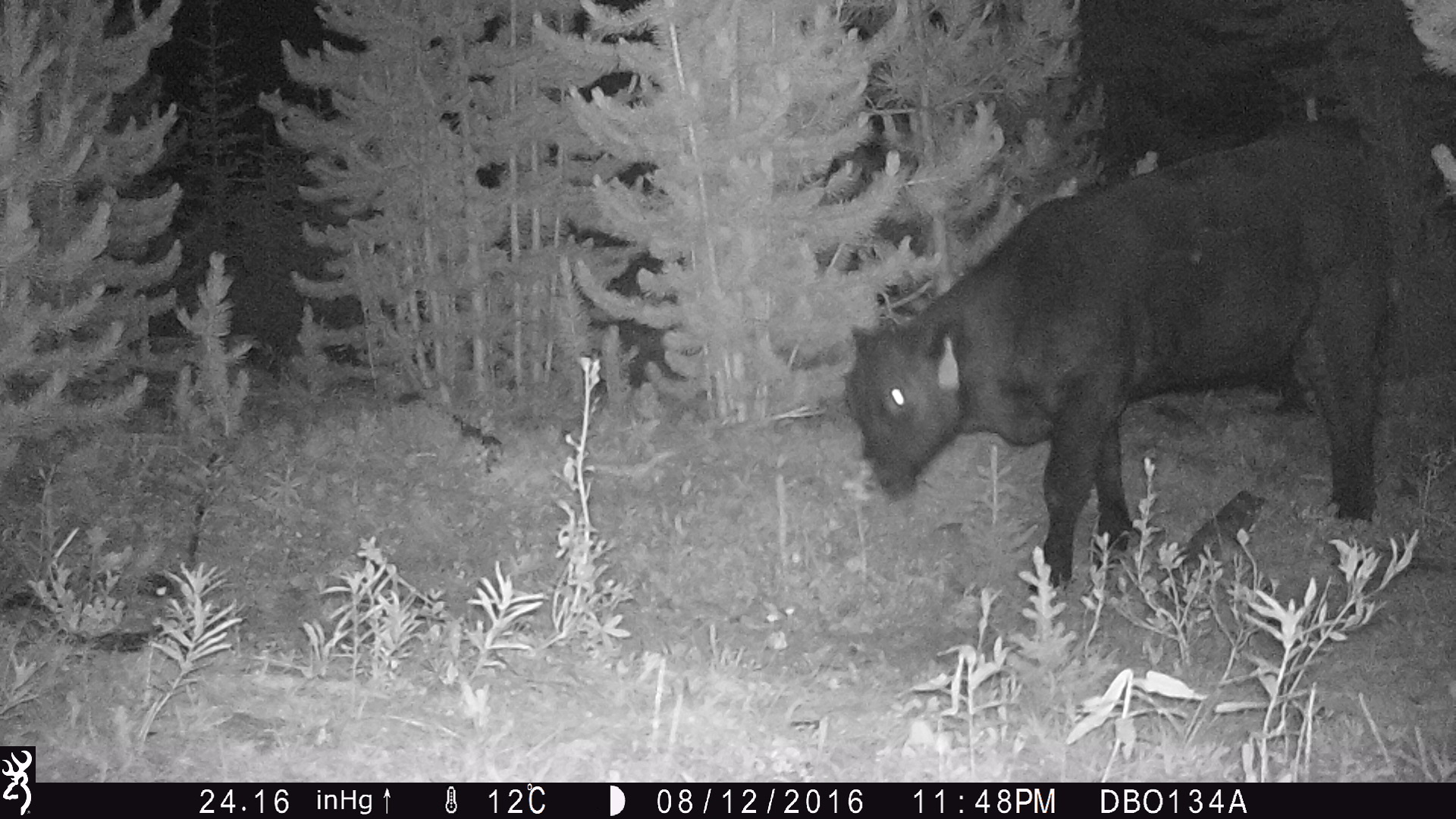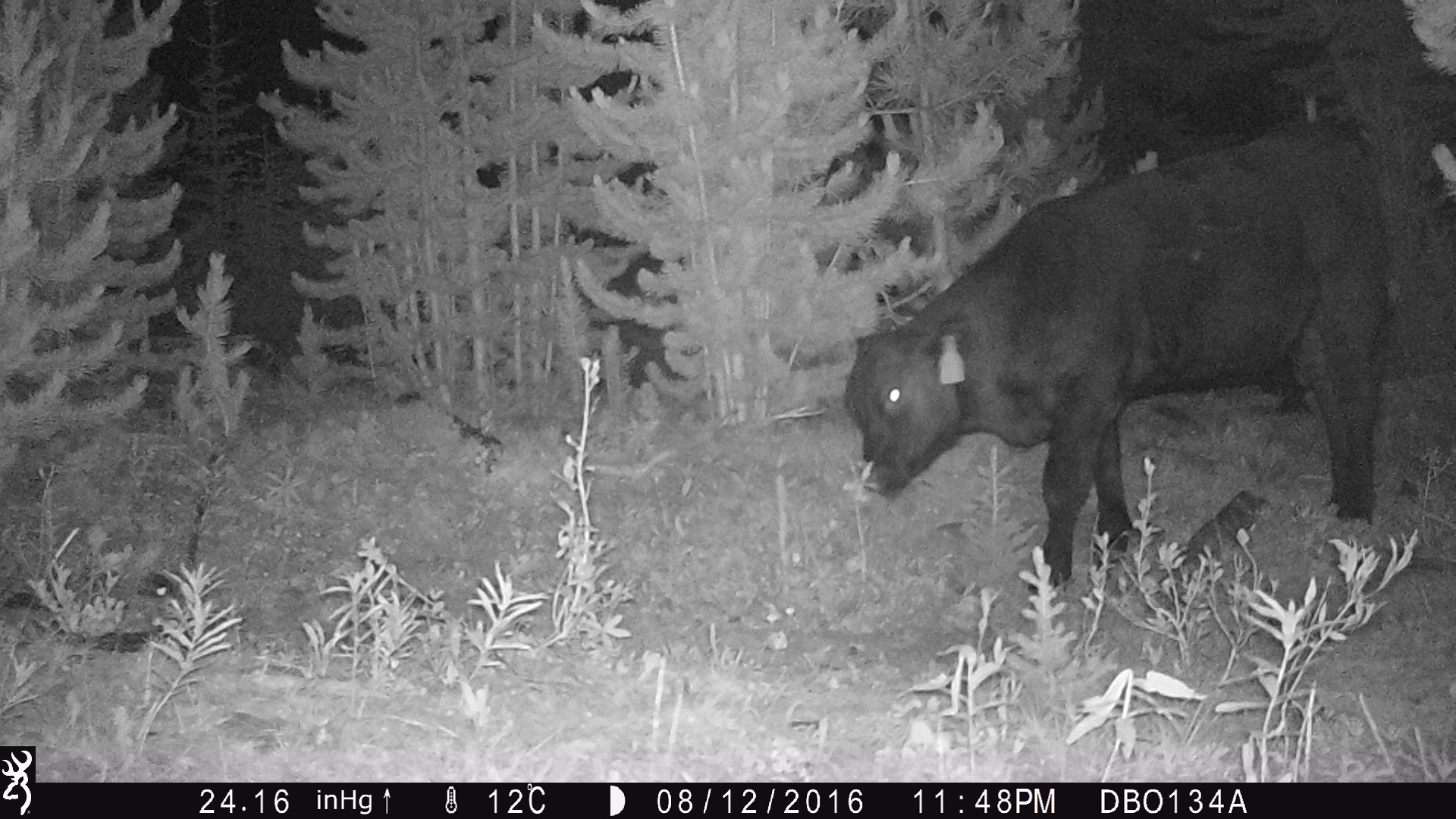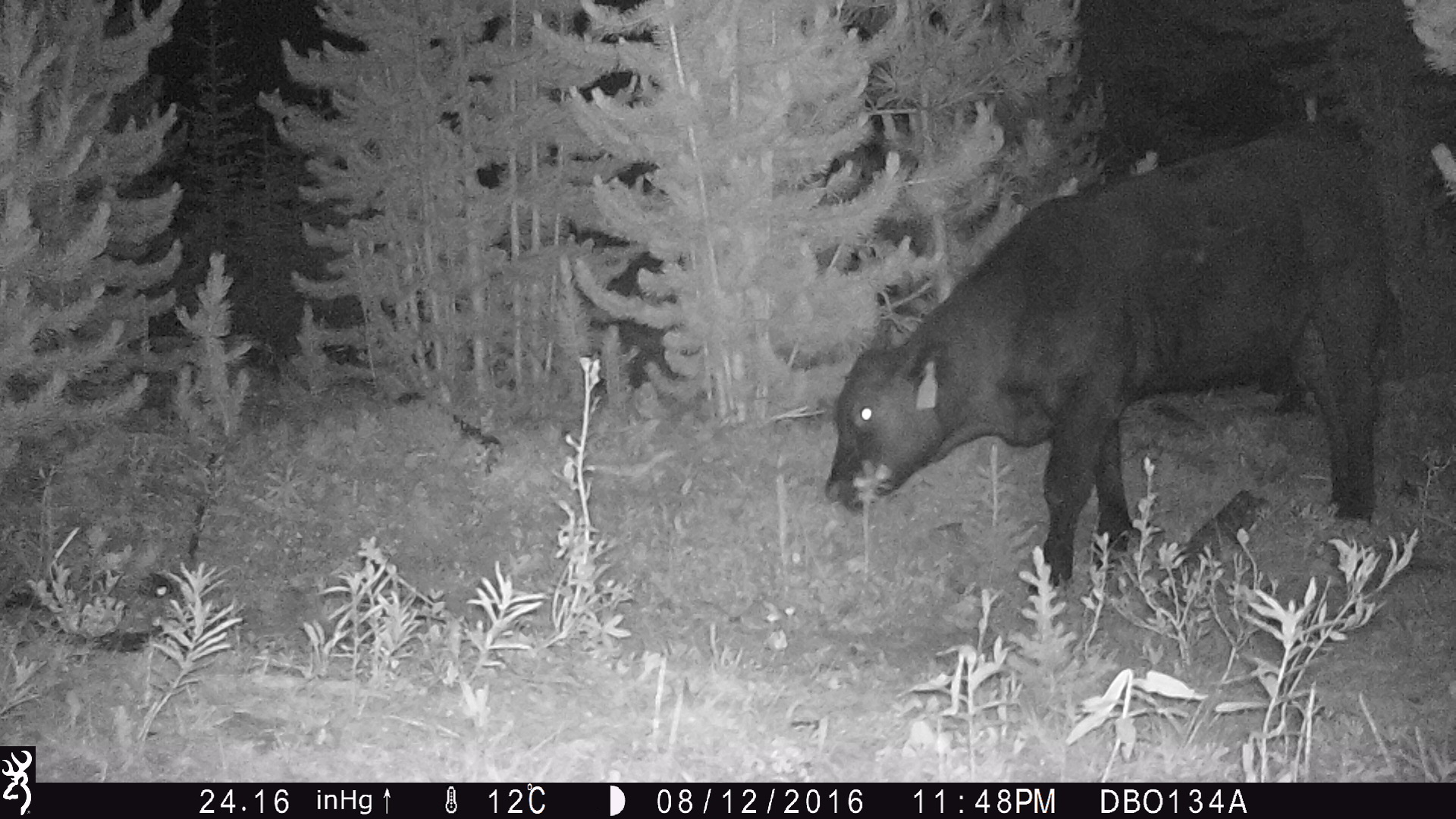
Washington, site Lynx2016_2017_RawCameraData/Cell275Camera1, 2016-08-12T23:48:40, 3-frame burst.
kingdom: Animalia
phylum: Chordata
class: Mammalia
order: Artiodactyla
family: Bovidae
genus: Bos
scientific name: Bos taurus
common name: domestic cattle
Domestic cattle (Bos taurus). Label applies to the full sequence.